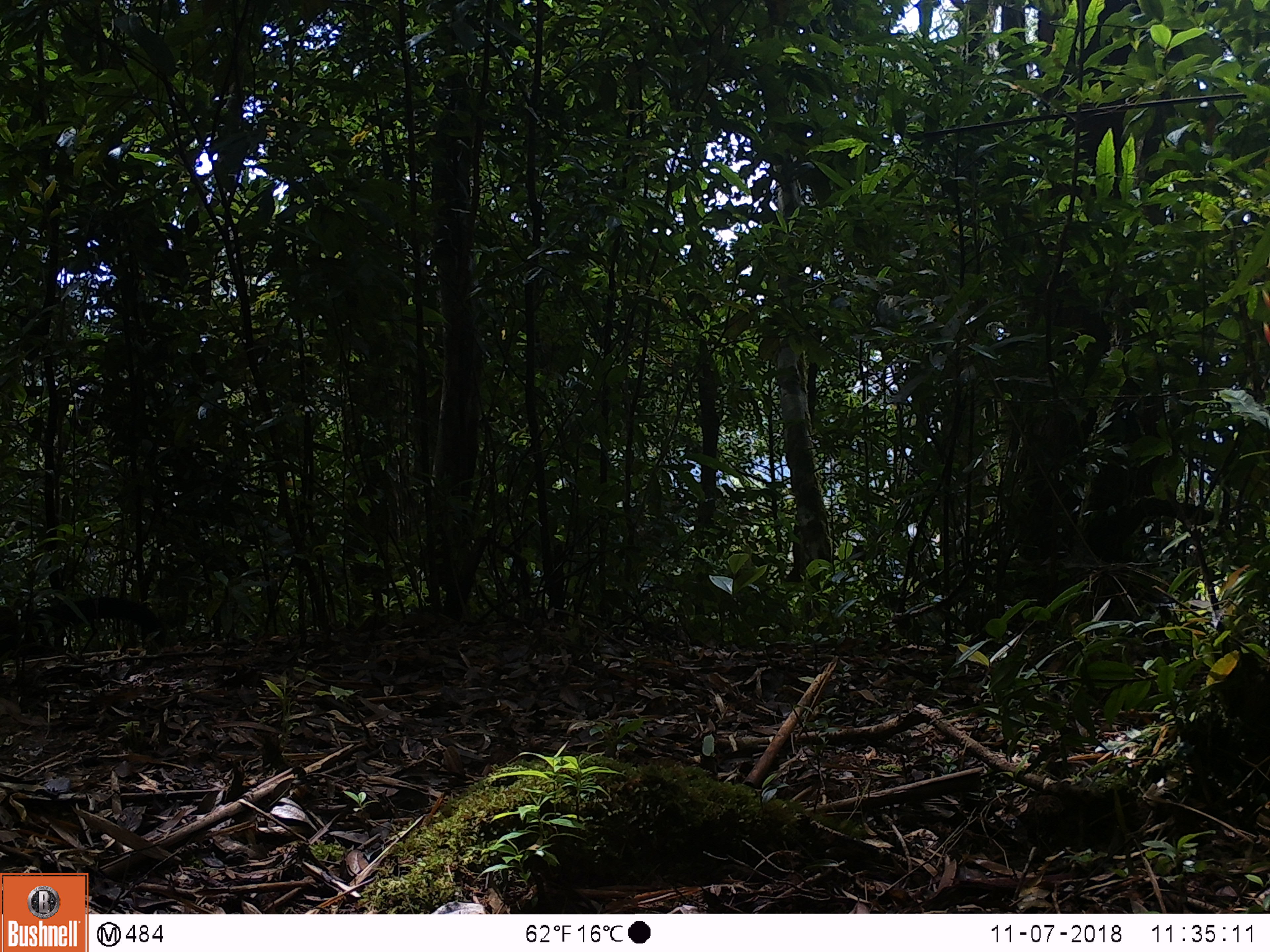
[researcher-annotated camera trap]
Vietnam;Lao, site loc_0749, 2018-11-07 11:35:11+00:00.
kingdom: Animalia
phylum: Chordata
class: Mammalia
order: Carnivora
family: Mustelidae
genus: Martes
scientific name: Martes flavigula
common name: yellow-throated marten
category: yellow throated marten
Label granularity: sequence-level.